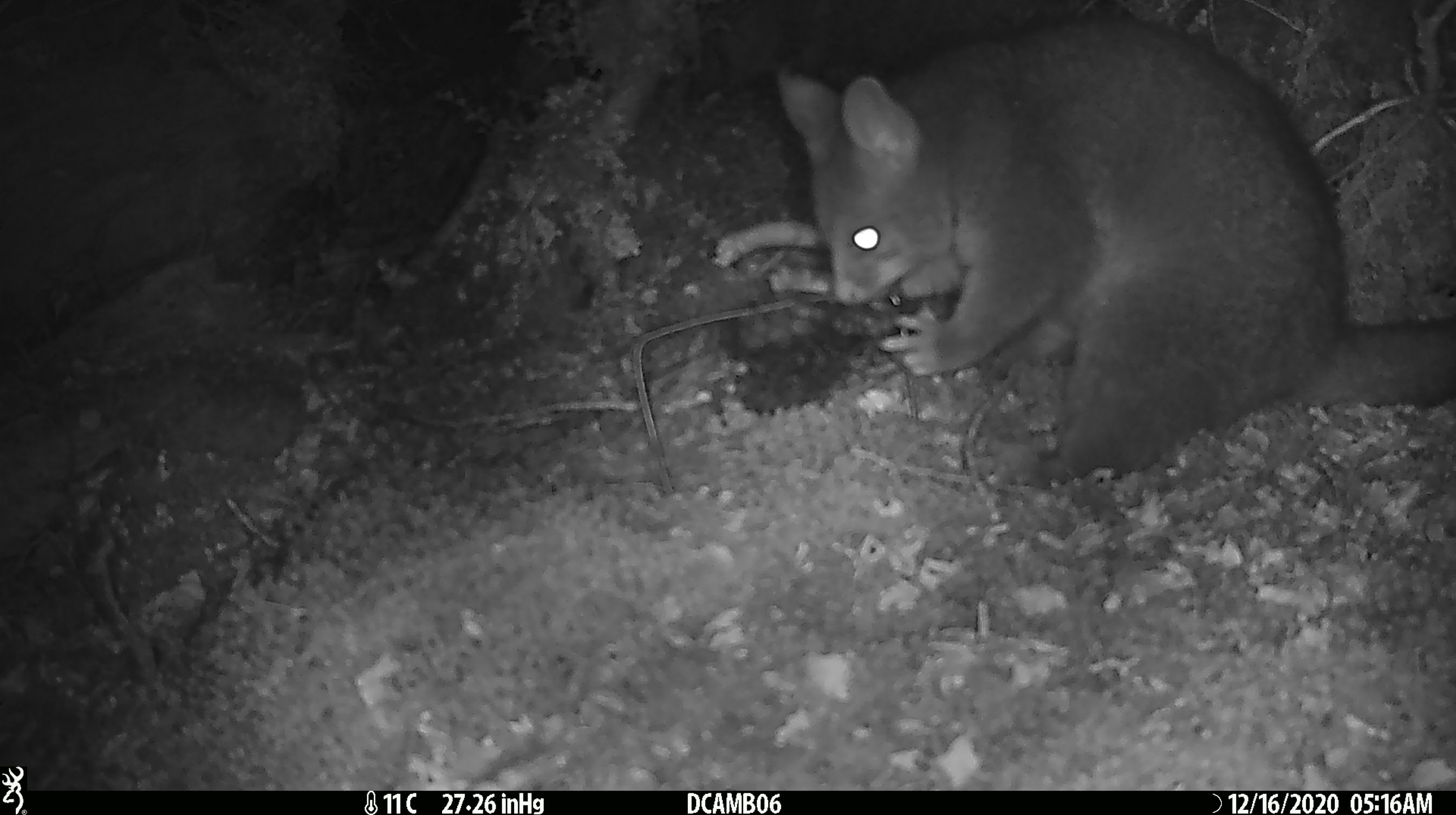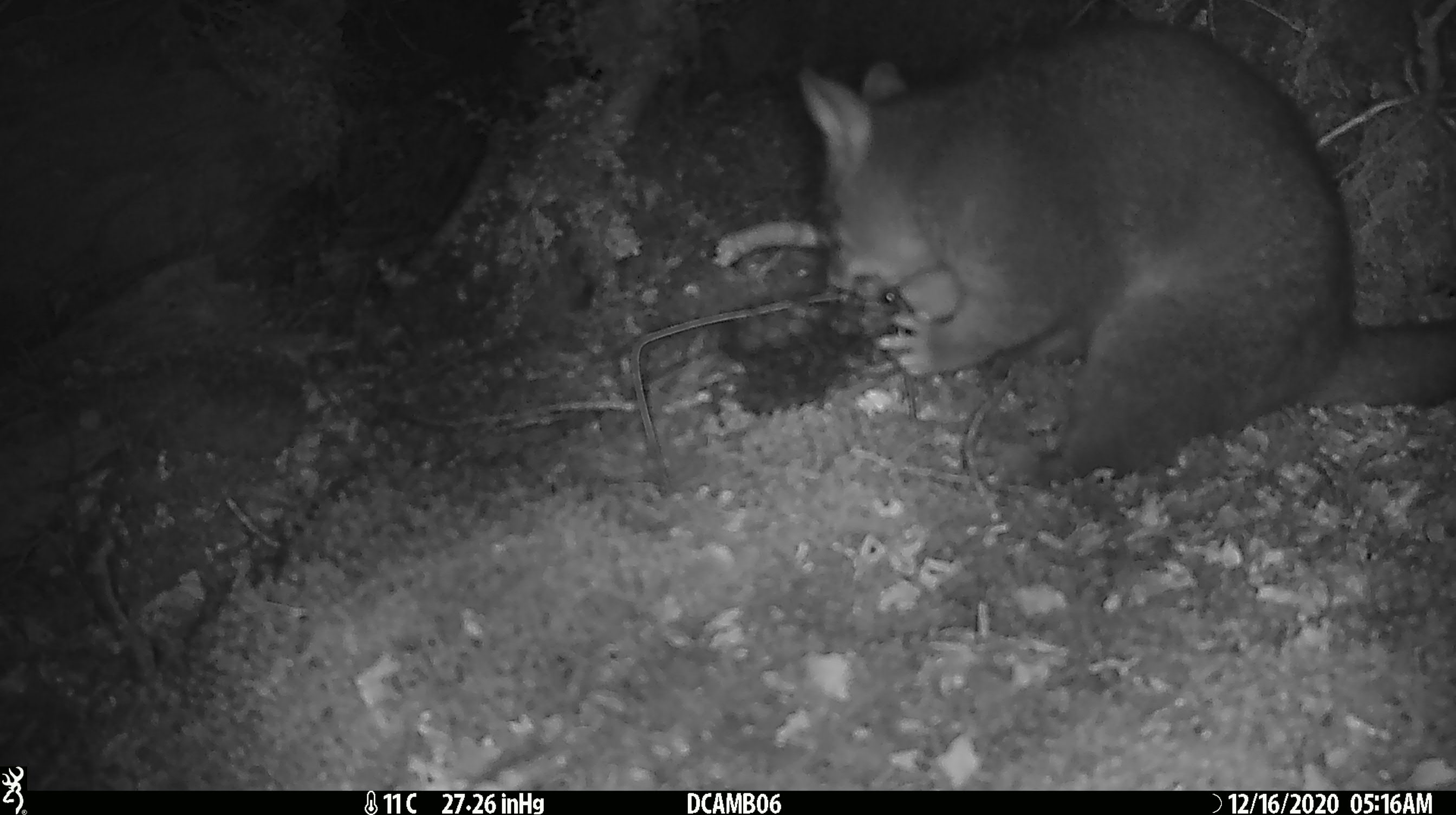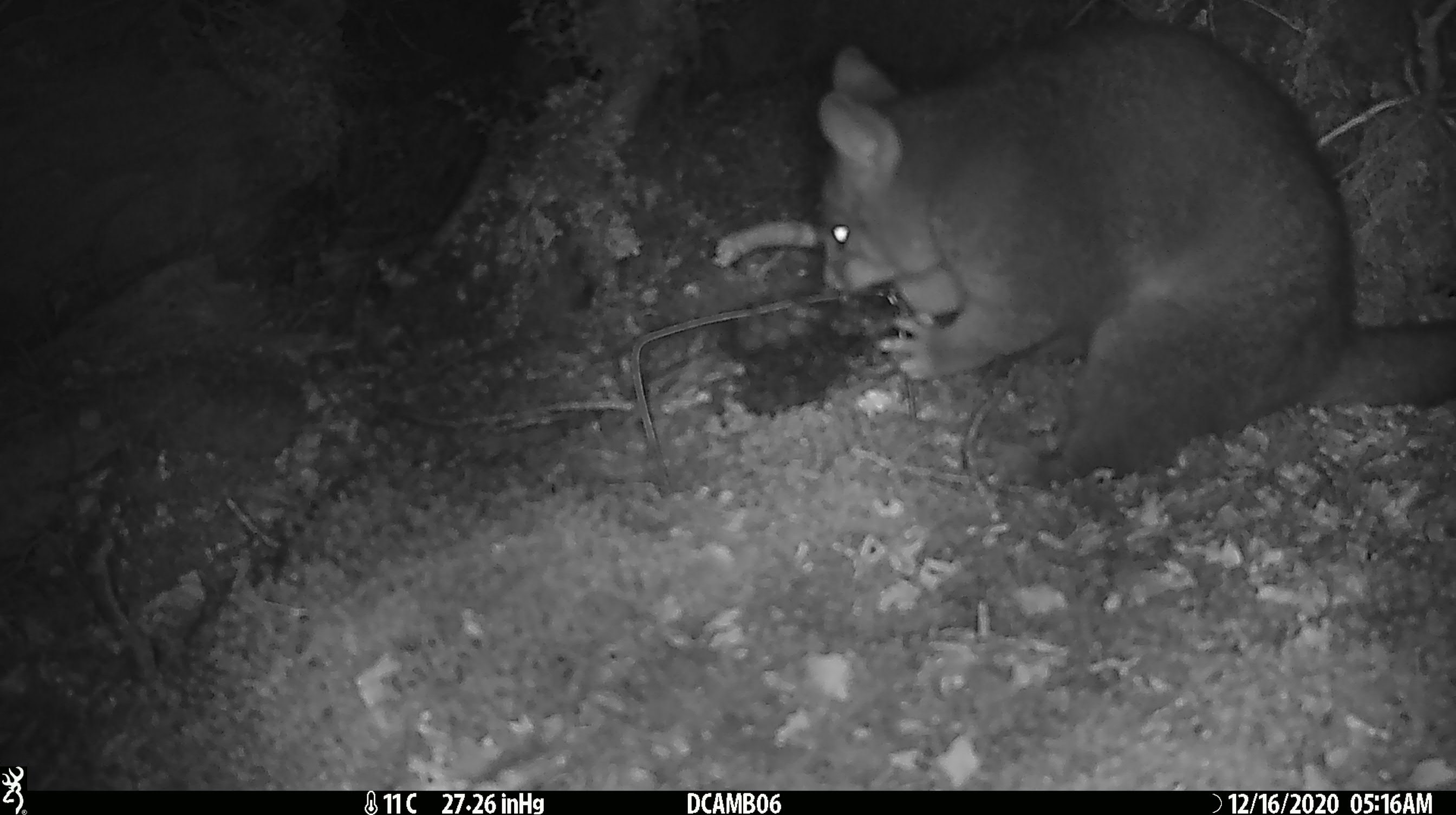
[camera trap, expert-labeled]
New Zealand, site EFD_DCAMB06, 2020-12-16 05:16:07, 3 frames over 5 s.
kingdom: Animalia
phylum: Chordata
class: Mammalia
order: Diprotodontia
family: Phalangeridae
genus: Trichosurus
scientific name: Trichosurus vulpecula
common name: common brushtail possum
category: possum